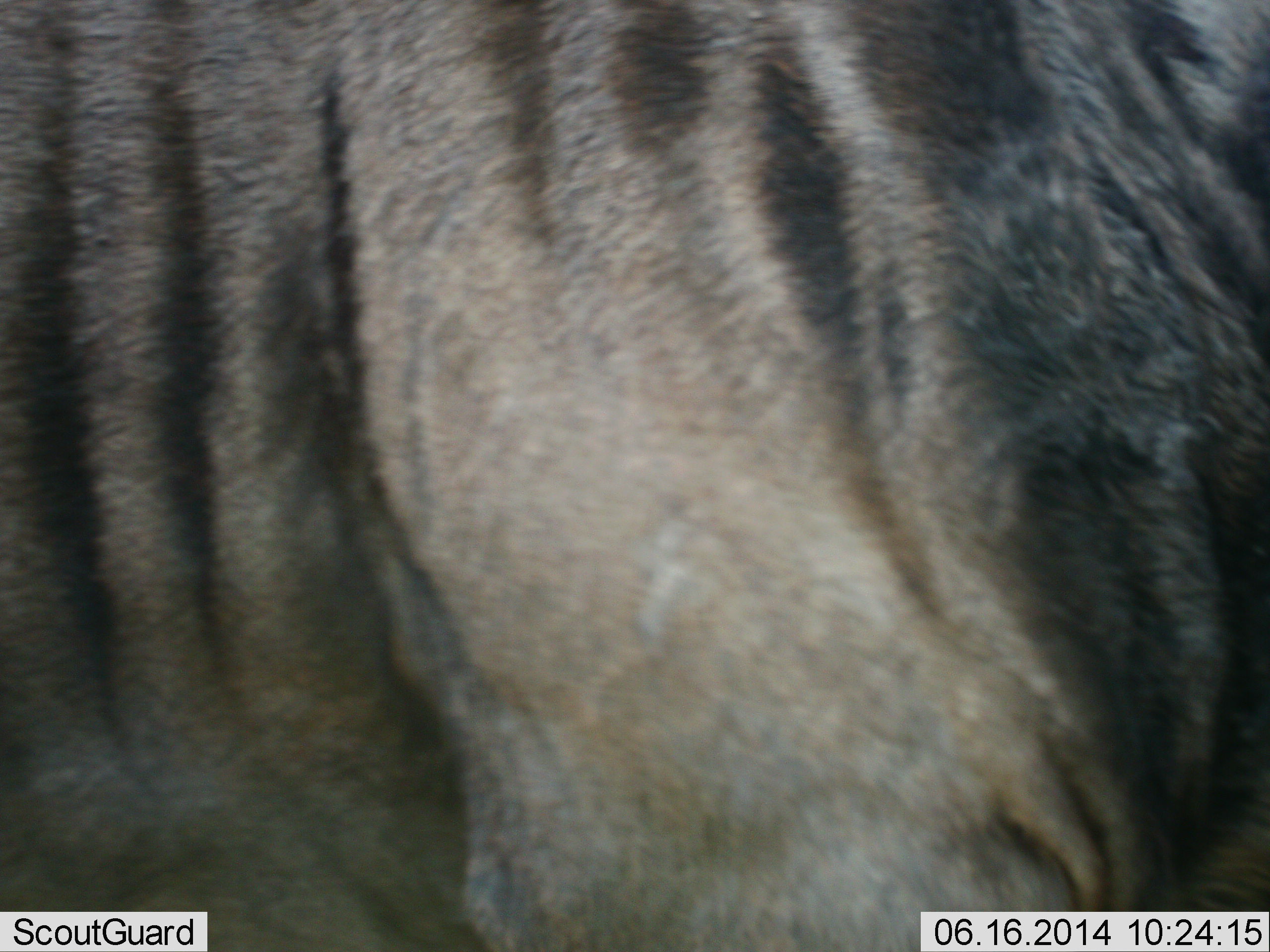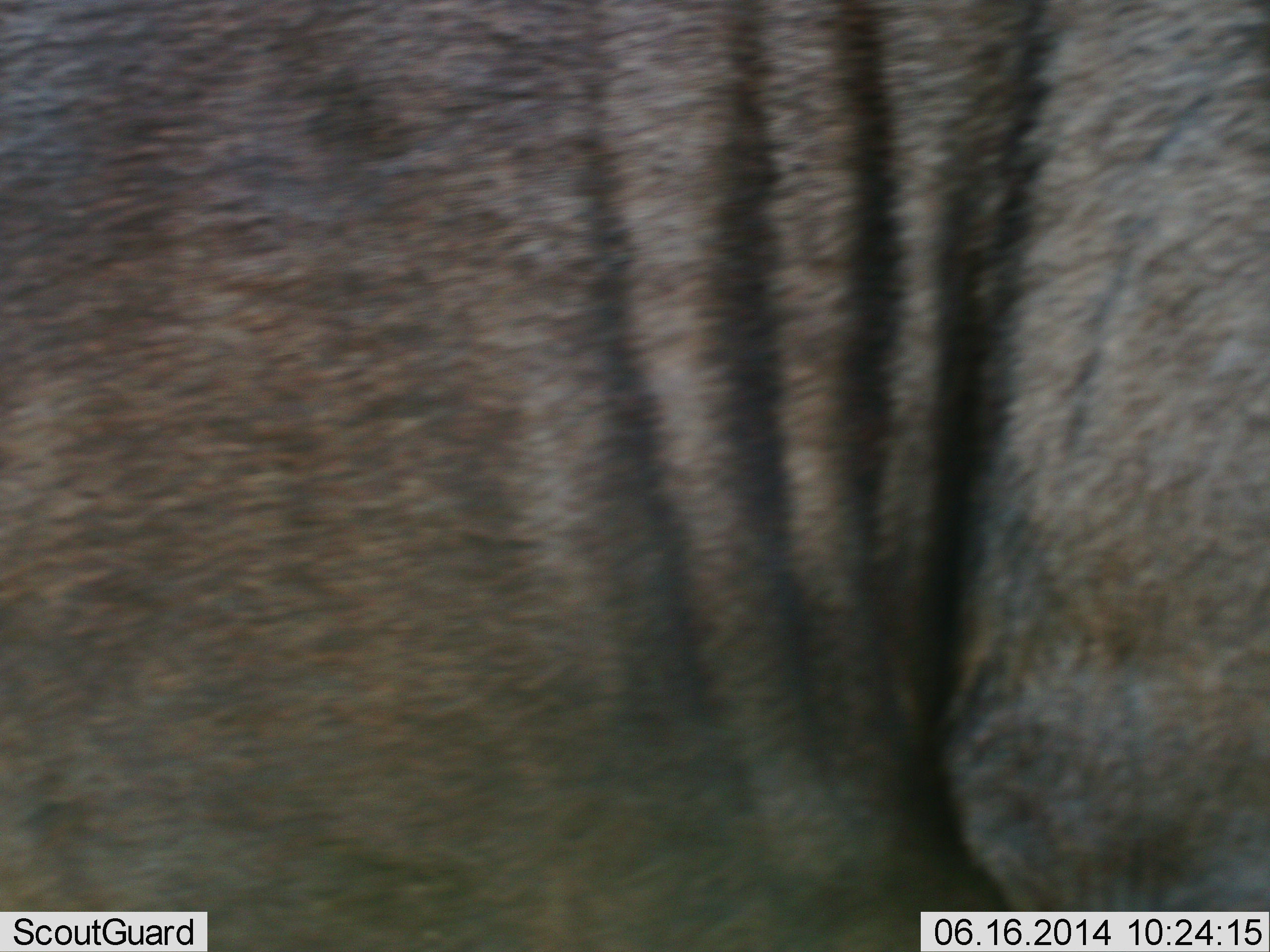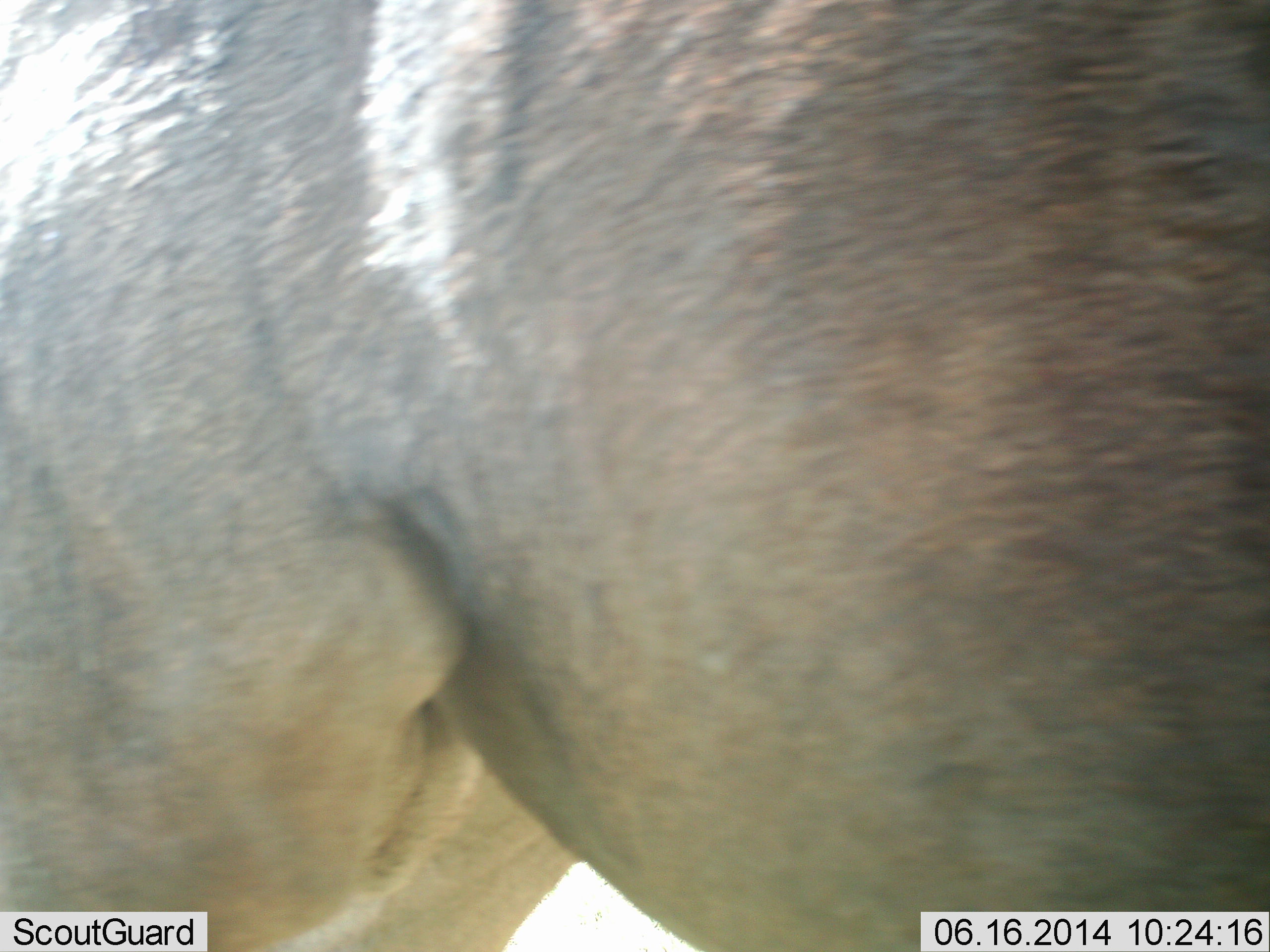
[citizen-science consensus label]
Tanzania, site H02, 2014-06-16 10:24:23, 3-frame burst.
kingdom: Animalia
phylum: Chordata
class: Mammalia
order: Artiodactyla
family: Bovidae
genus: Connochaetes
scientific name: Connochaetes taurinus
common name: blue wildebeest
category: wildebeest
Wildebeest (blue wildebeest) (Connochaetes taurinus), count 1. Behavior (volunteer vote fractions): standing 50%, resting 0%, moving 50%, interacting 0%. Young present (vote fraction): 0%. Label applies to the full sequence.